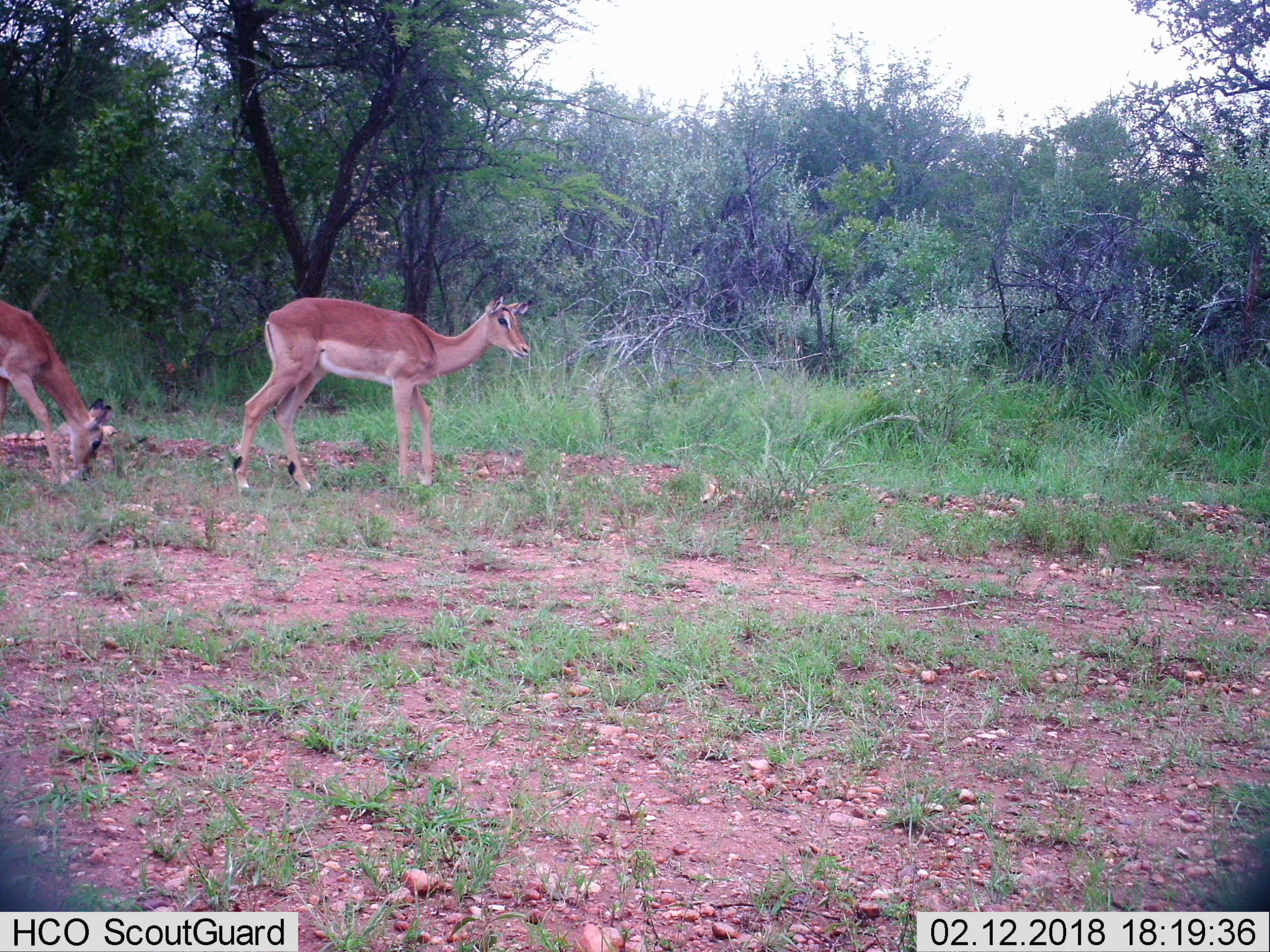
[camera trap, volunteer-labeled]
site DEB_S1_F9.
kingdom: Animalia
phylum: Chordata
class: Mammalia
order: Artiodactyla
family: Bovidae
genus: Aepyceros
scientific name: Aepyceros melampus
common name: impala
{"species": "impala (Aepyceros melampus)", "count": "2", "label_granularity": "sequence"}